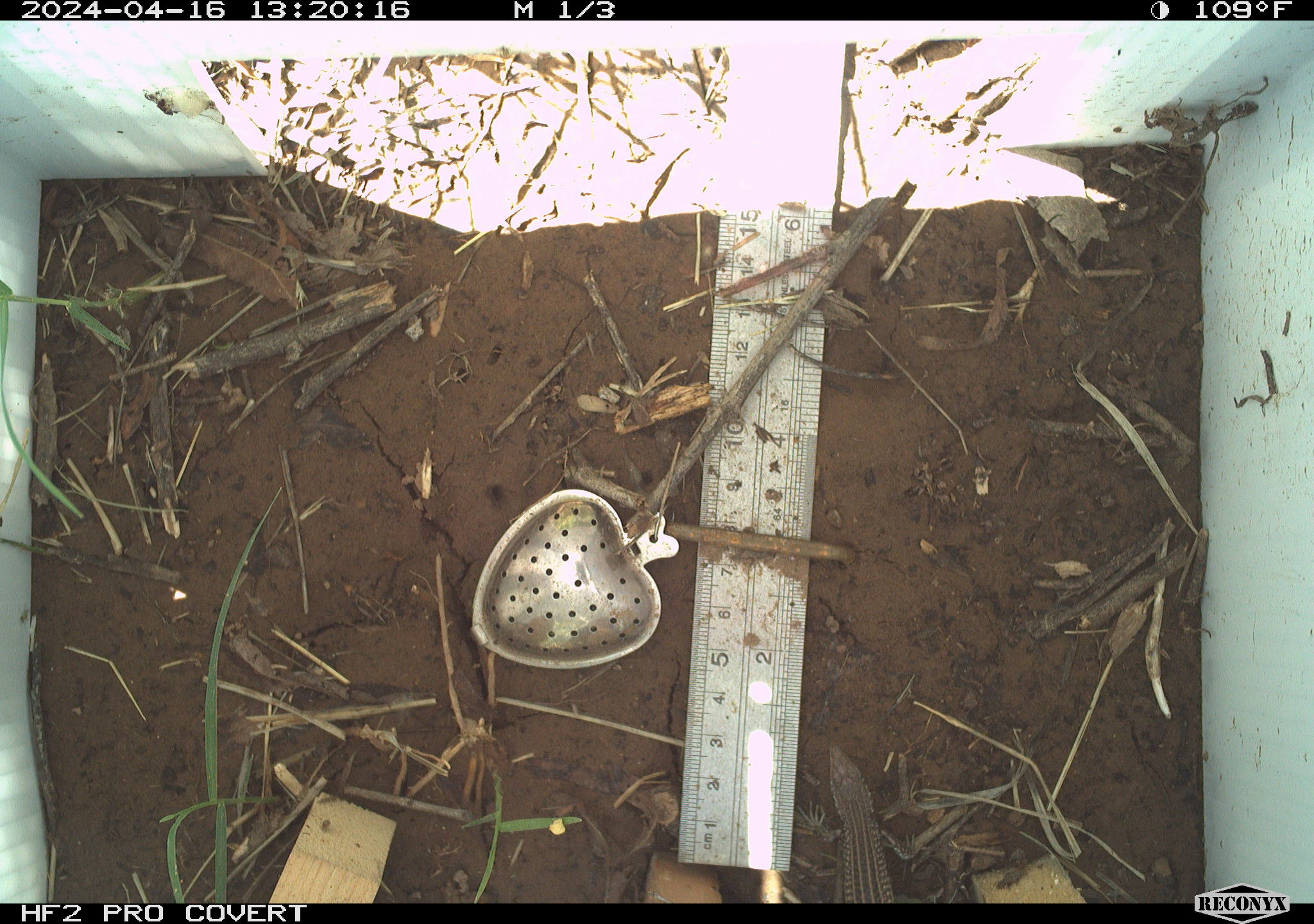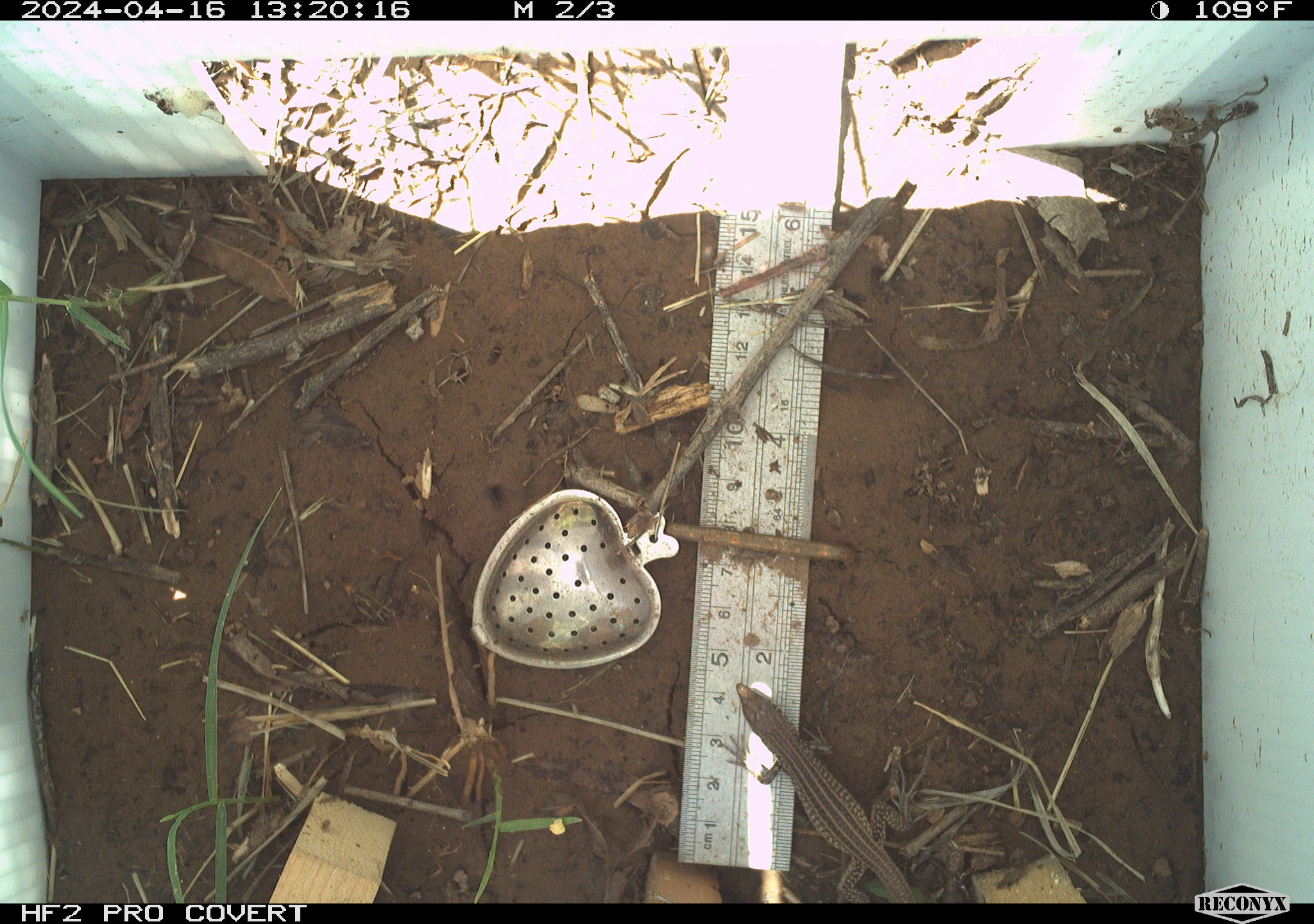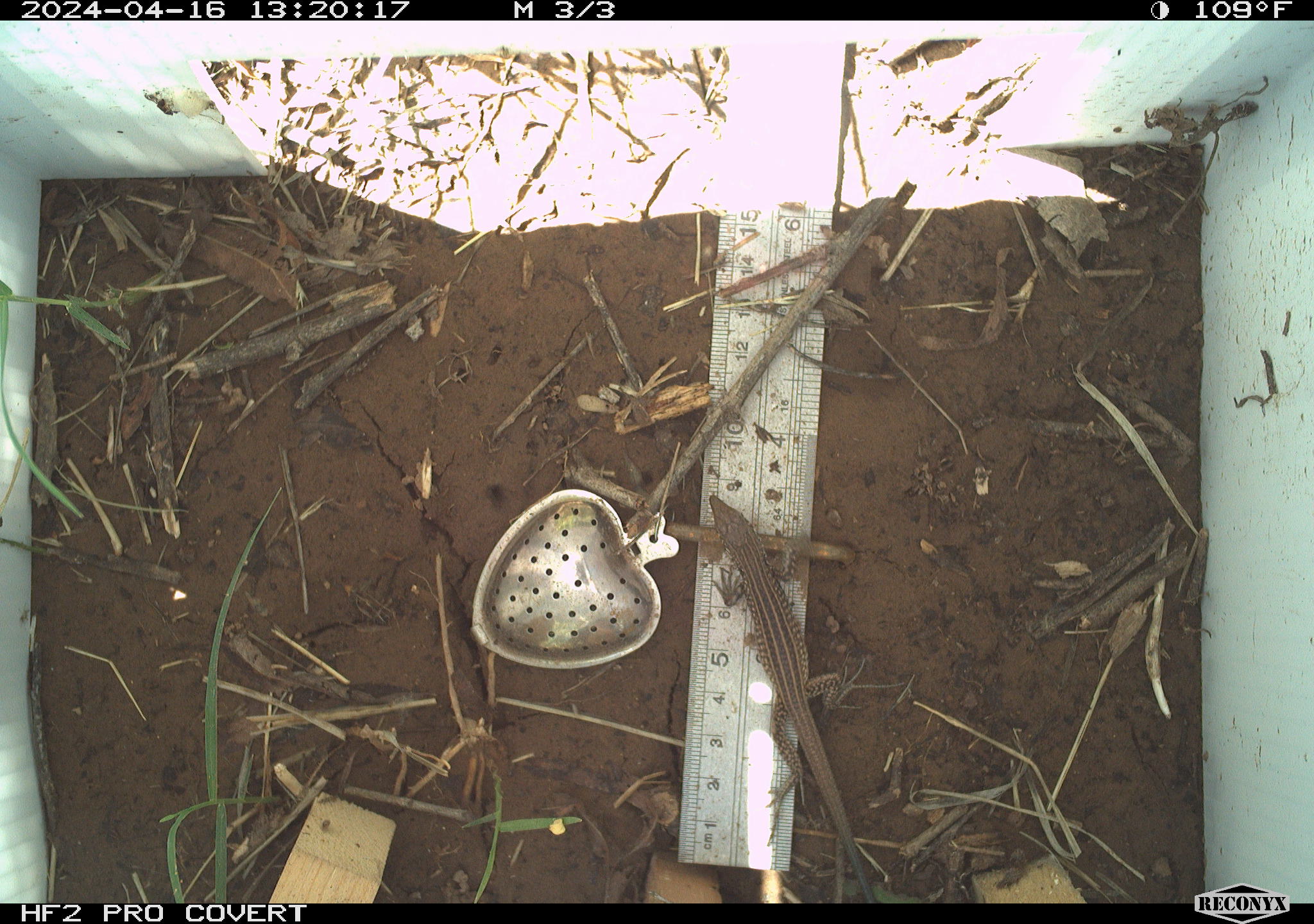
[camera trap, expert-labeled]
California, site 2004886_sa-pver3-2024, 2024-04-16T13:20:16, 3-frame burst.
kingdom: Animalia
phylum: Chordata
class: Reptilia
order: Squamata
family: Teiidae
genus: Aspidoscelis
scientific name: Aspidoscelis tigris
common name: western whiptail